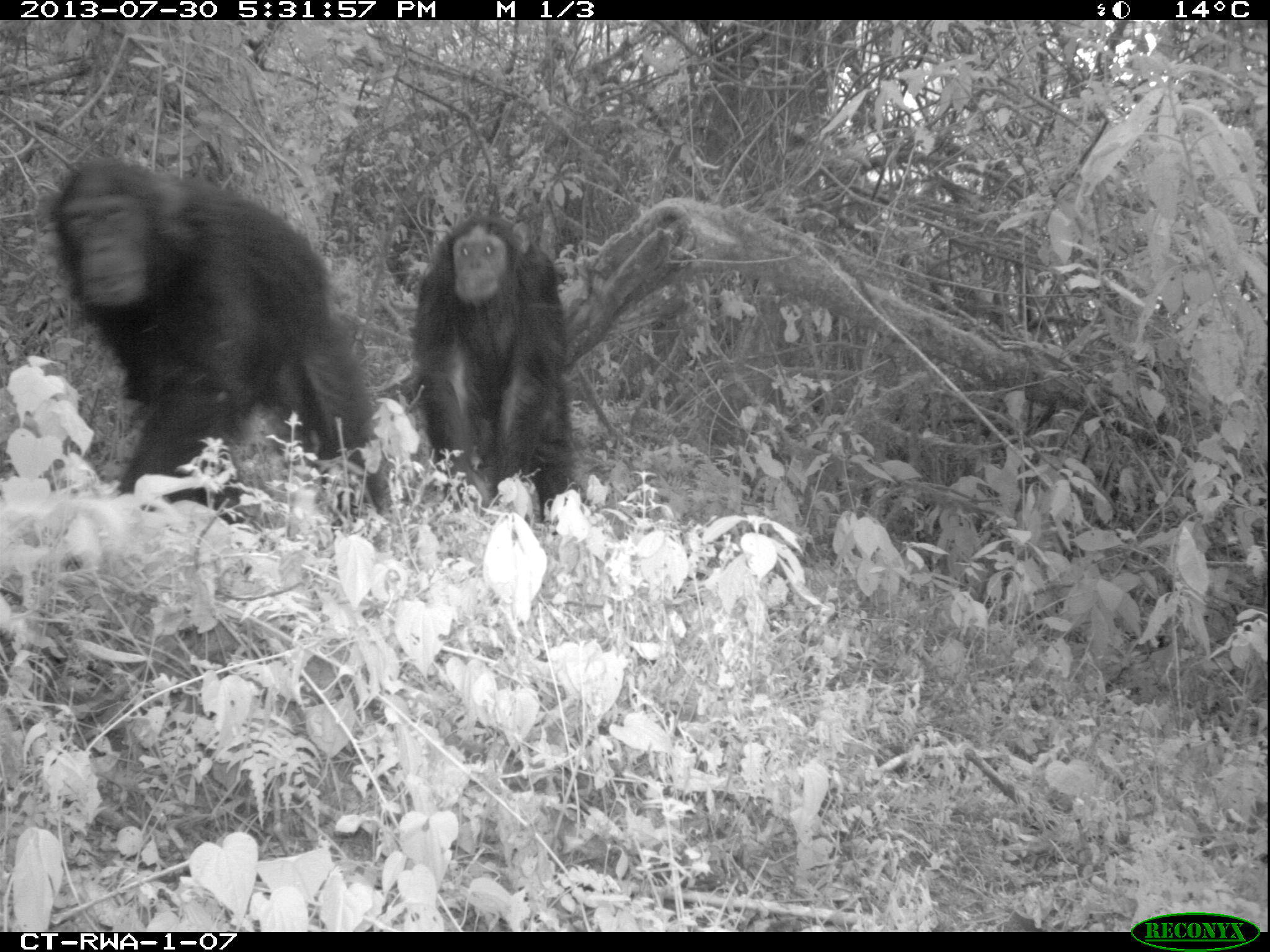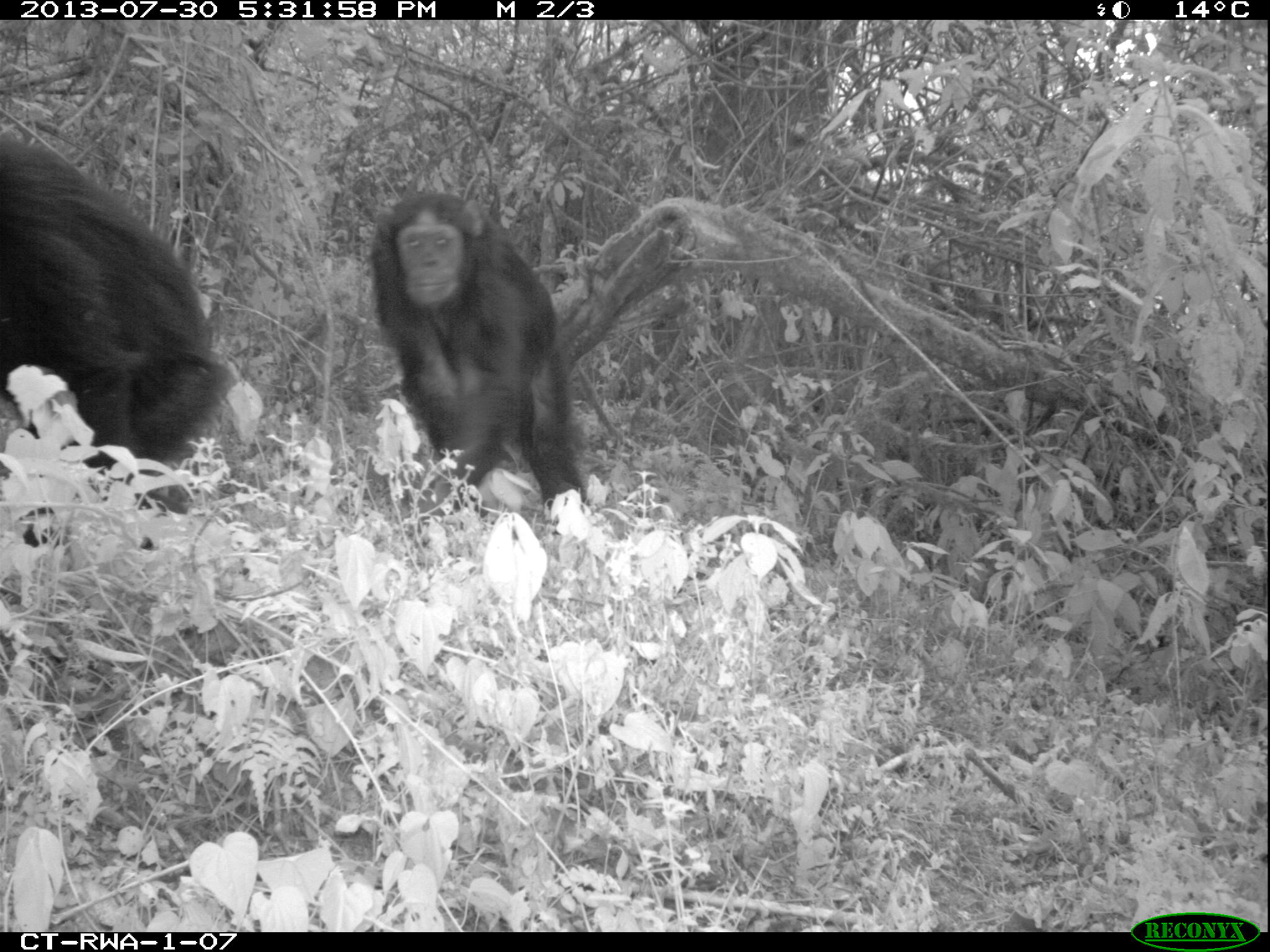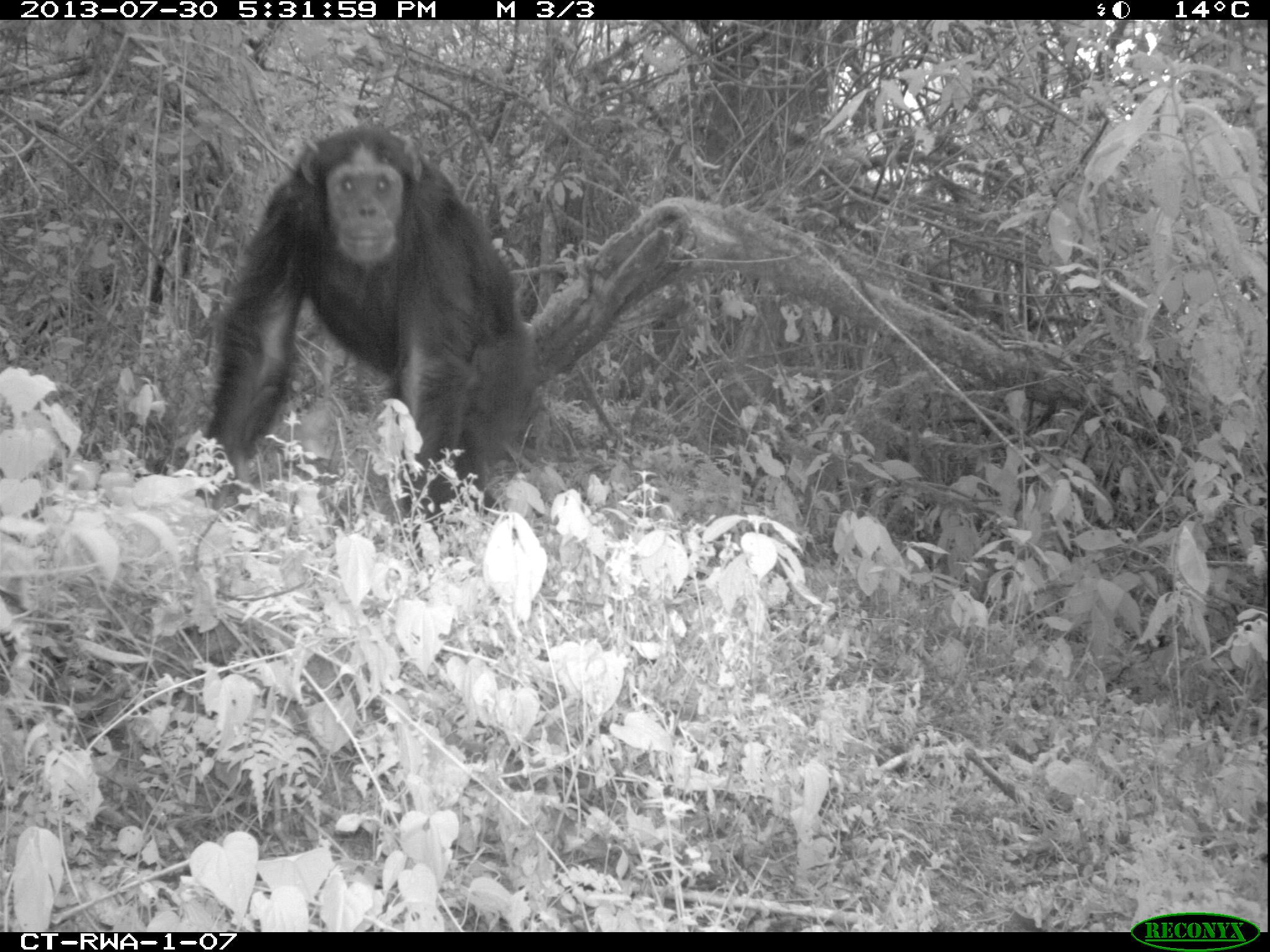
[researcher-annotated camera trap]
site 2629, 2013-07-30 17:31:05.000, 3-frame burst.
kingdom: Animalia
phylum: Chordata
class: Mammalia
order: Primates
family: Hominidae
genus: Pan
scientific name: Pan troglodytes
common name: chimpanzee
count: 3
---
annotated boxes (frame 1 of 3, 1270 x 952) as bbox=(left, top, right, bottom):
pan troglodytes: bbox=(47, 150, 401, 551); bbox=(409, 210, 573, 537)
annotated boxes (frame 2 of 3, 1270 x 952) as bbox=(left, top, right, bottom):
pan troglodytes: bbox=(0, 126, 238, 513); bbox=(362, 185, 588, 526)